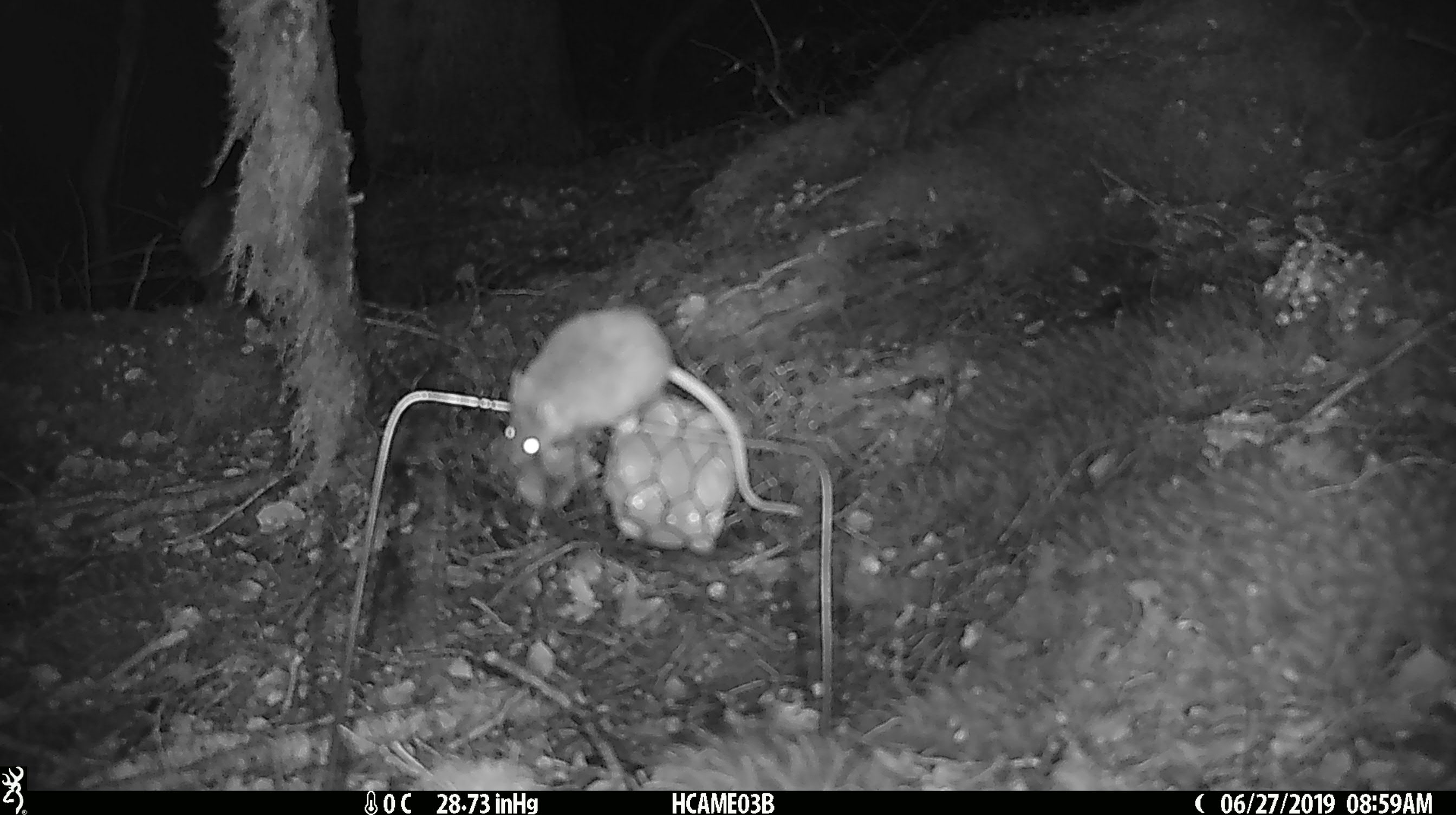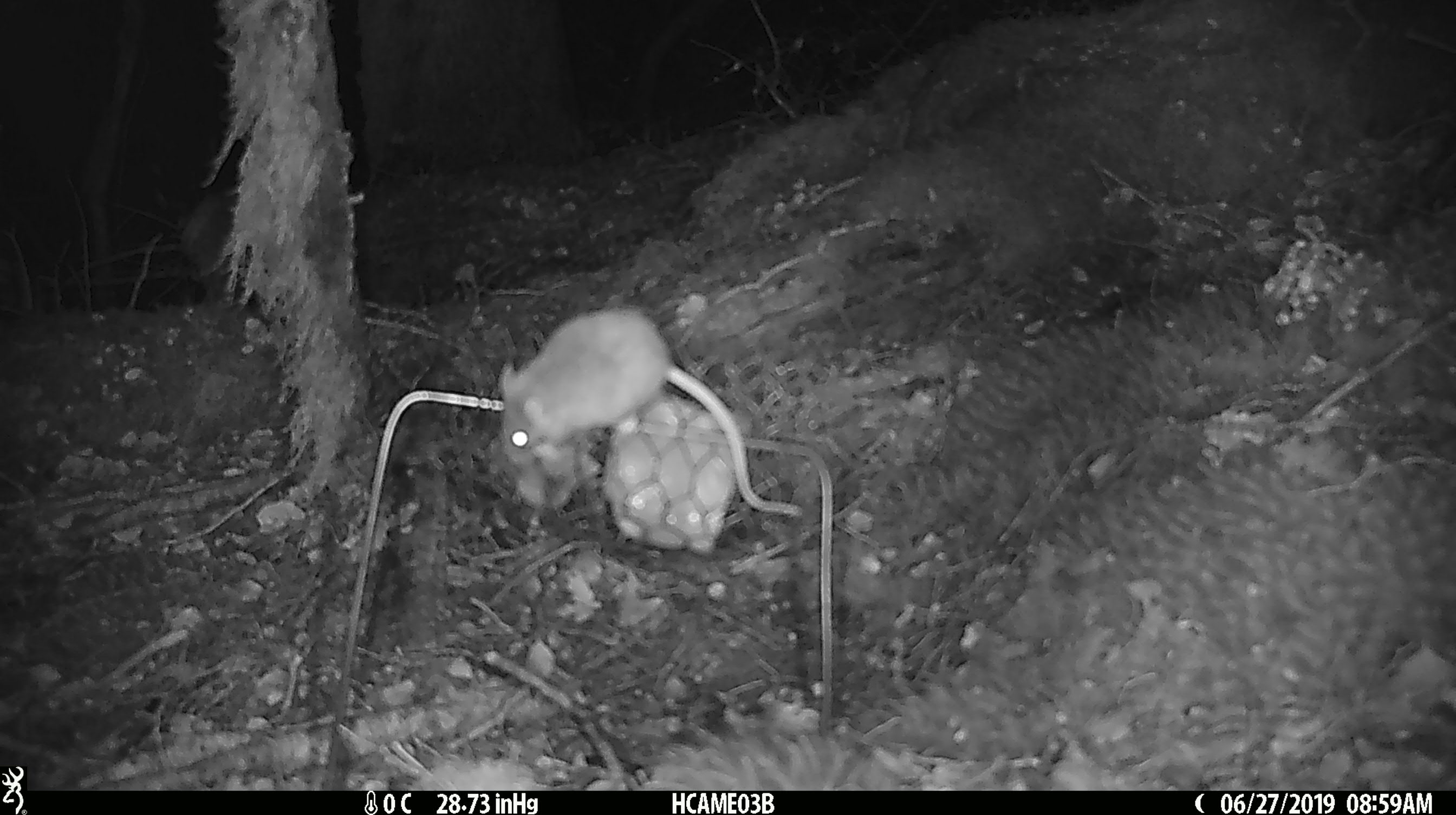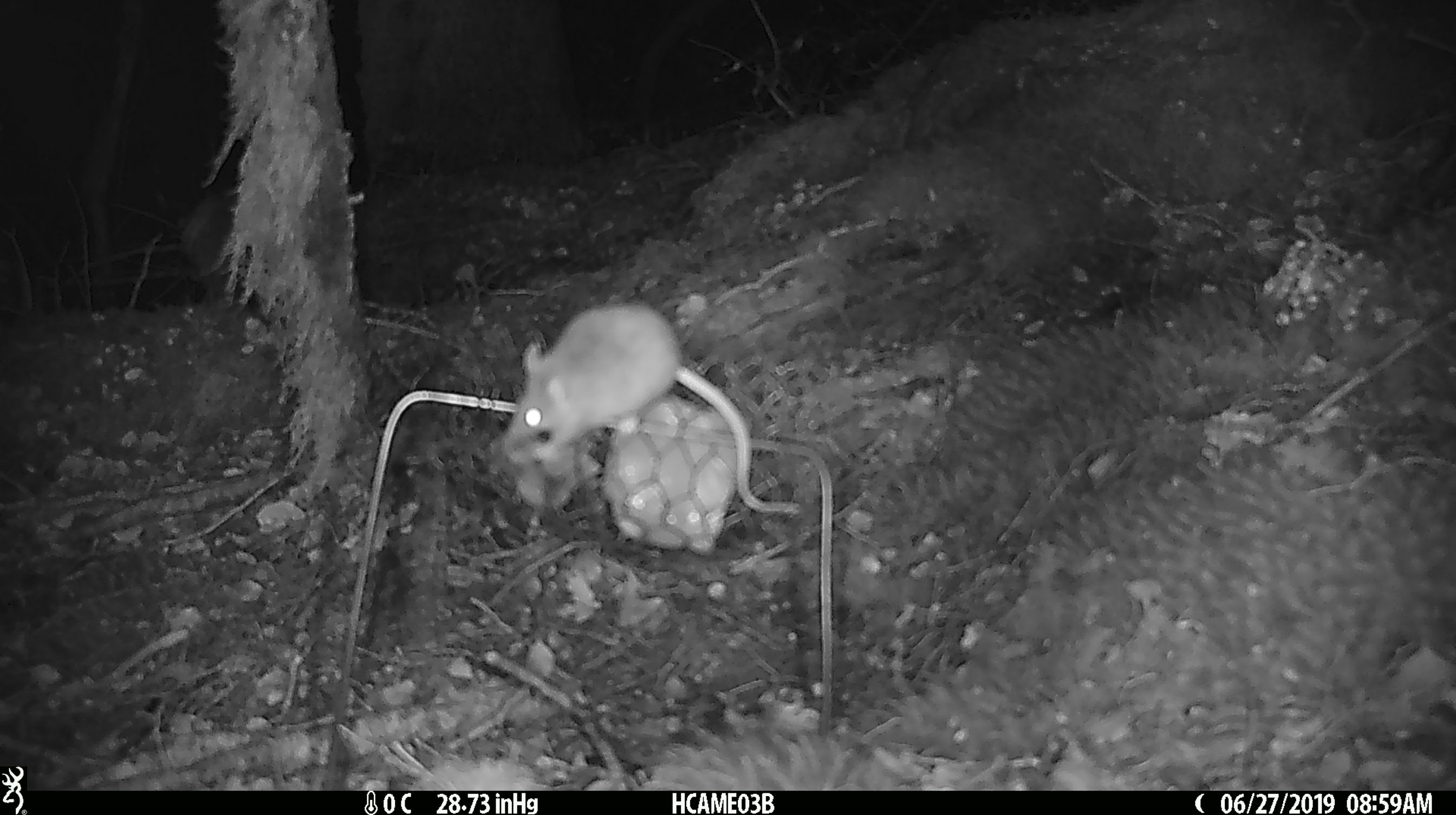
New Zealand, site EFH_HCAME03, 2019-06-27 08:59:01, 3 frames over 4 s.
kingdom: Animalia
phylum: Chordata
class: Mammalia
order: Rodentia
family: Muridae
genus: Mus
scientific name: Mus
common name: mouse